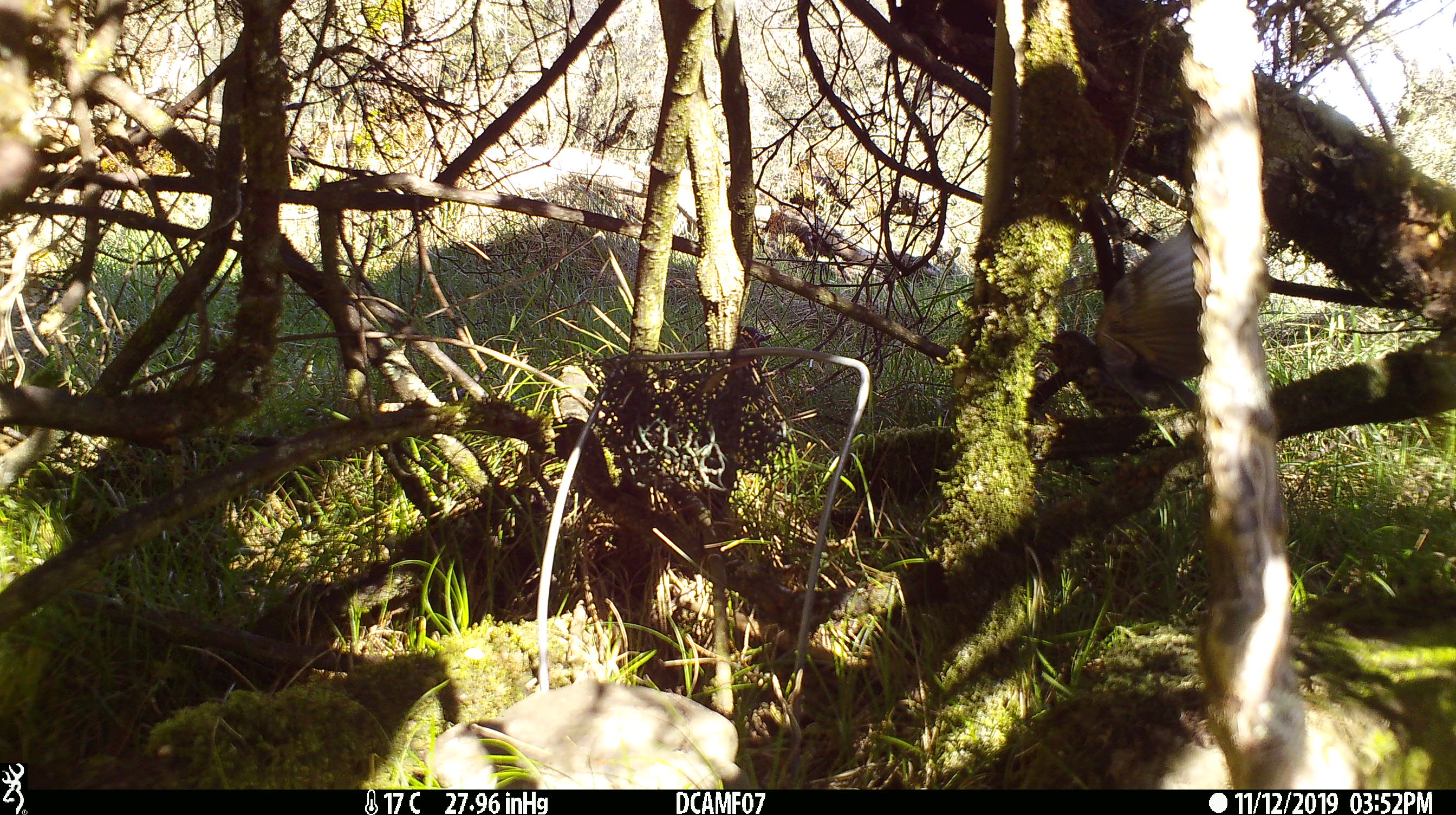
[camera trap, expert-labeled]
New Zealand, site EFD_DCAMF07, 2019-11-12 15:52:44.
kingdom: Animalia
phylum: Chordata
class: Aves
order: Passeriformes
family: Turdidae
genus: Turdus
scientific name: Turdus philomelos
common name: song thrush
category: thrush